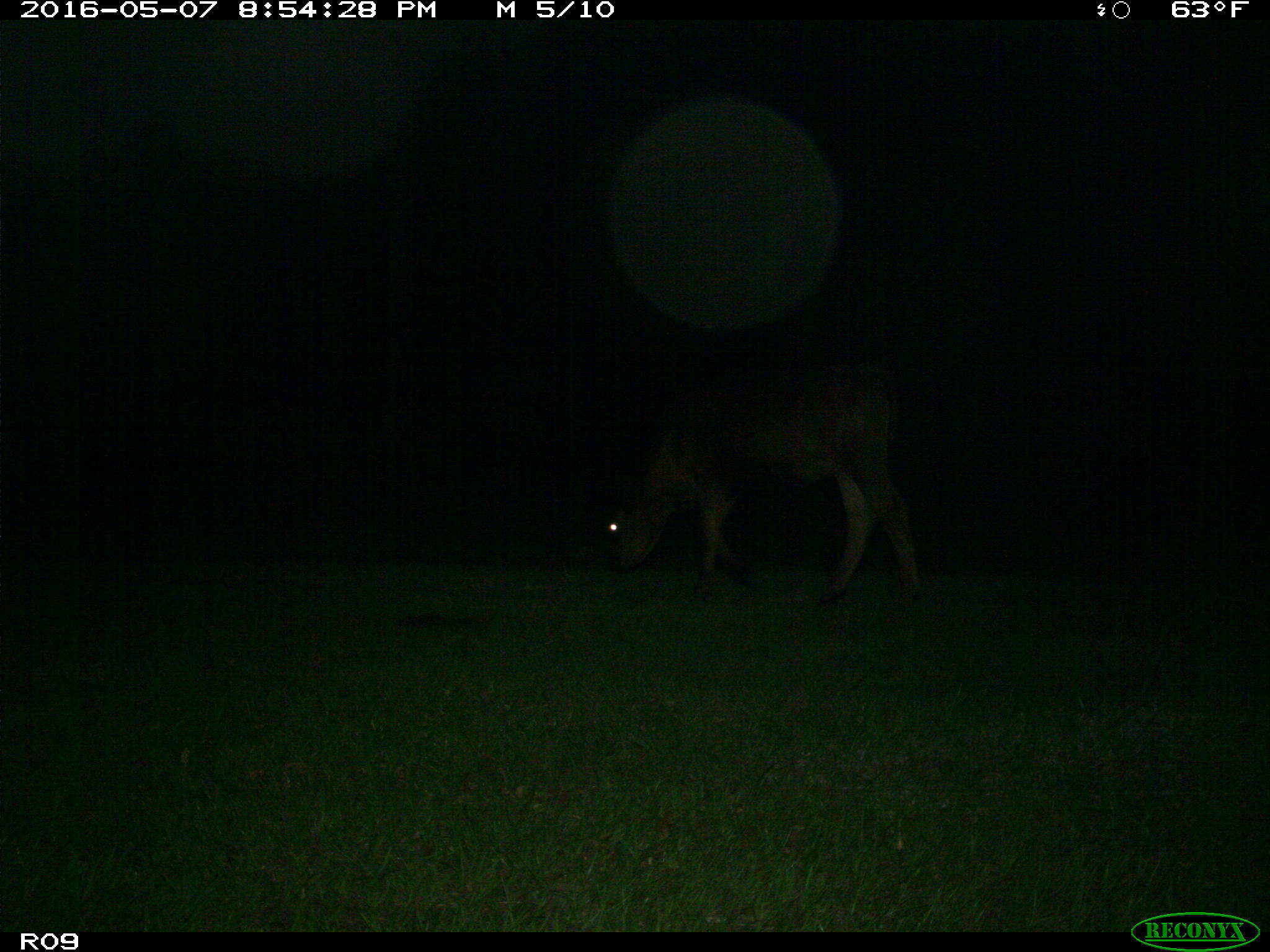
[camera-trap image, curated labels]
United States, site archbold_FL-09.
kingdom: Animalia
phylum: Chordata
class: Mammalia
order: Artiodactyla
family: Bovidae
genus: Bos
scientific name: Bos taurus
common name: domestic cow